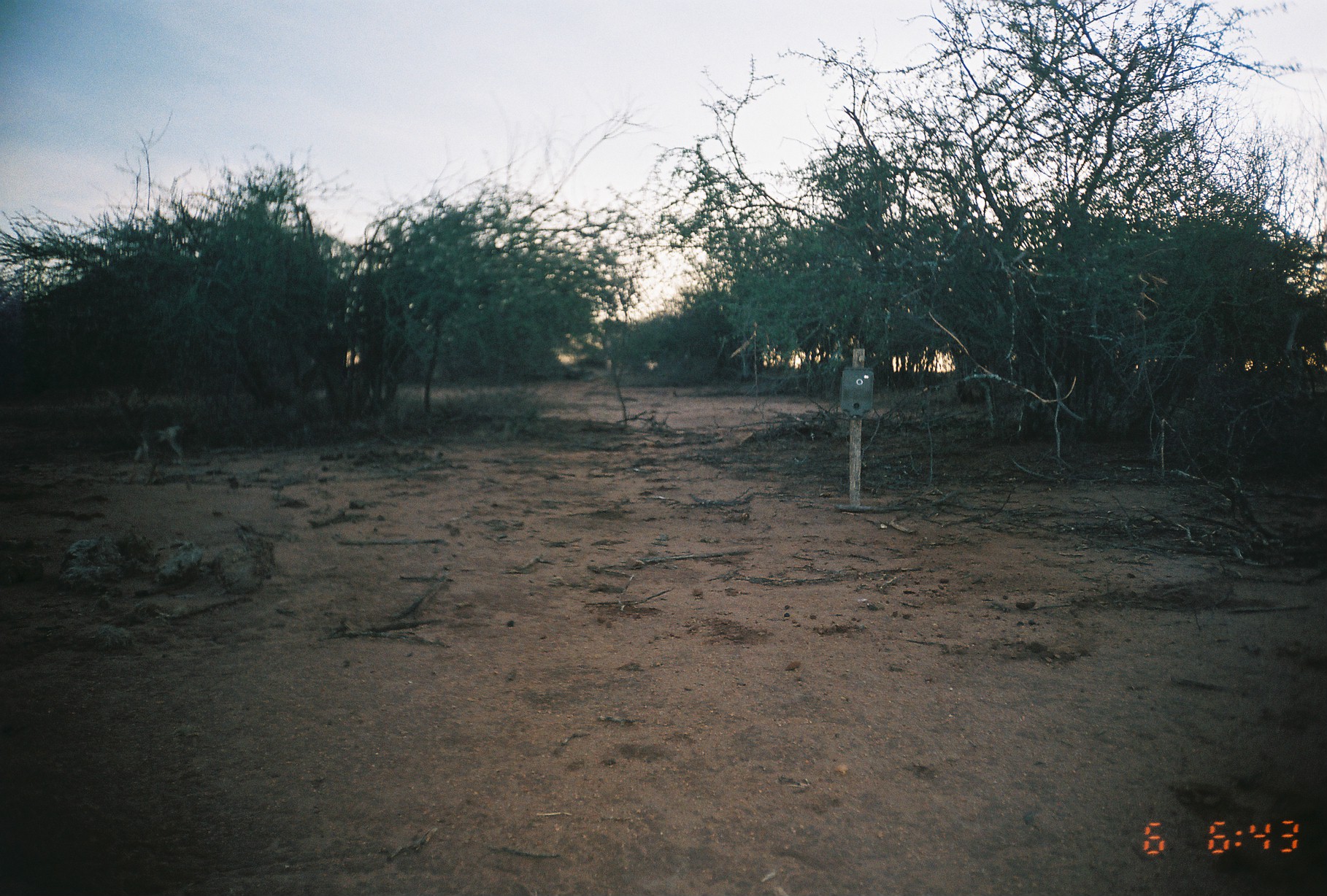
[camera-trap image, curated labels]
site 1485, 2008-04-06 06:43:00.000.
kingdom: Animalia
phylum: Chordata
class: Mammalia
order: Artiodactyla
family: Bovidae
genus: Madoqua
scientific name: Madoqua guentheri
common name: günther's dik-dik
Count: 1.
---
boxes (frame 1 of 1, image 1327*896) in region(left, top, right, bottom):
madoqua guentheri: region(105, 386, 186, 466)